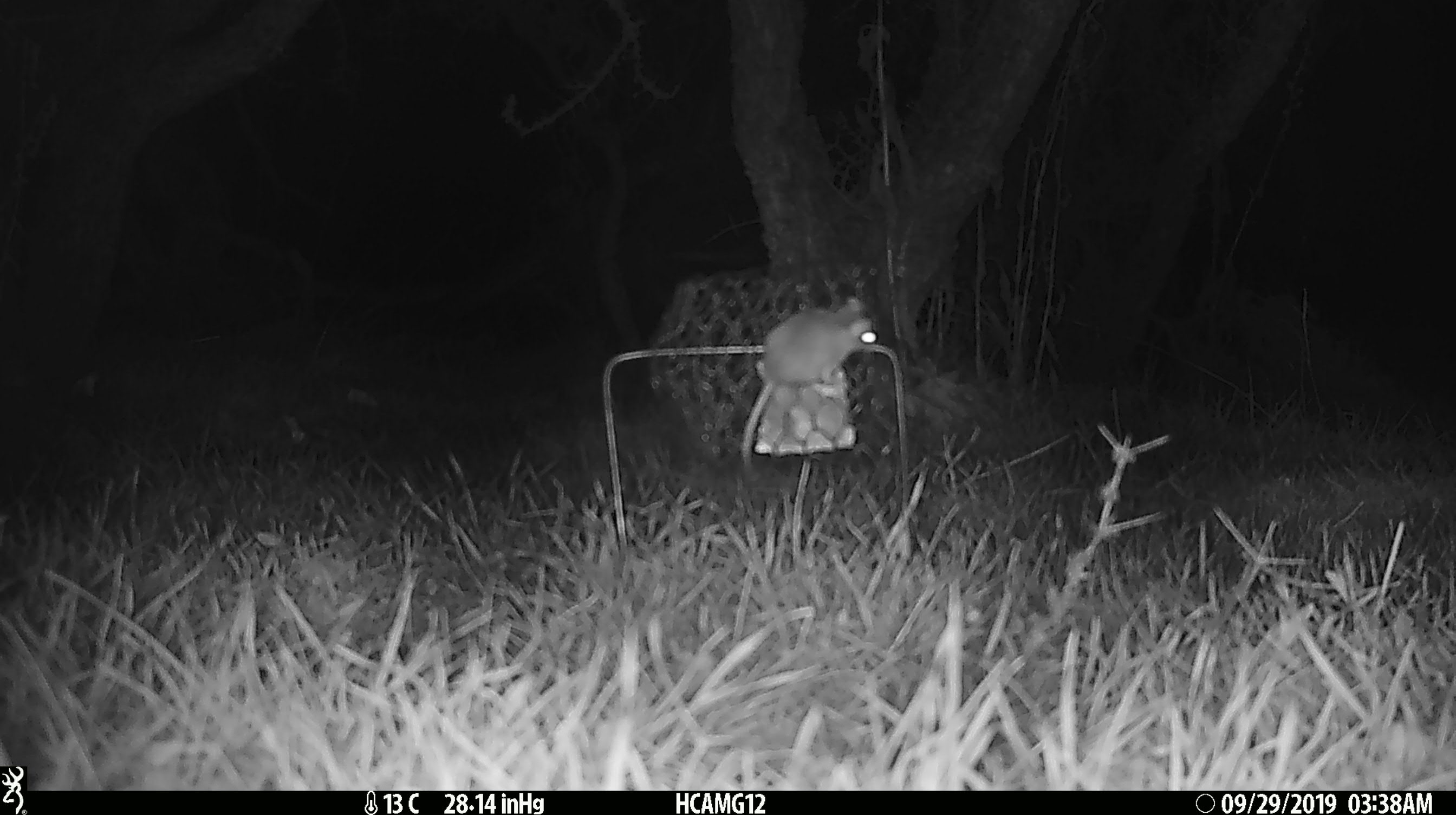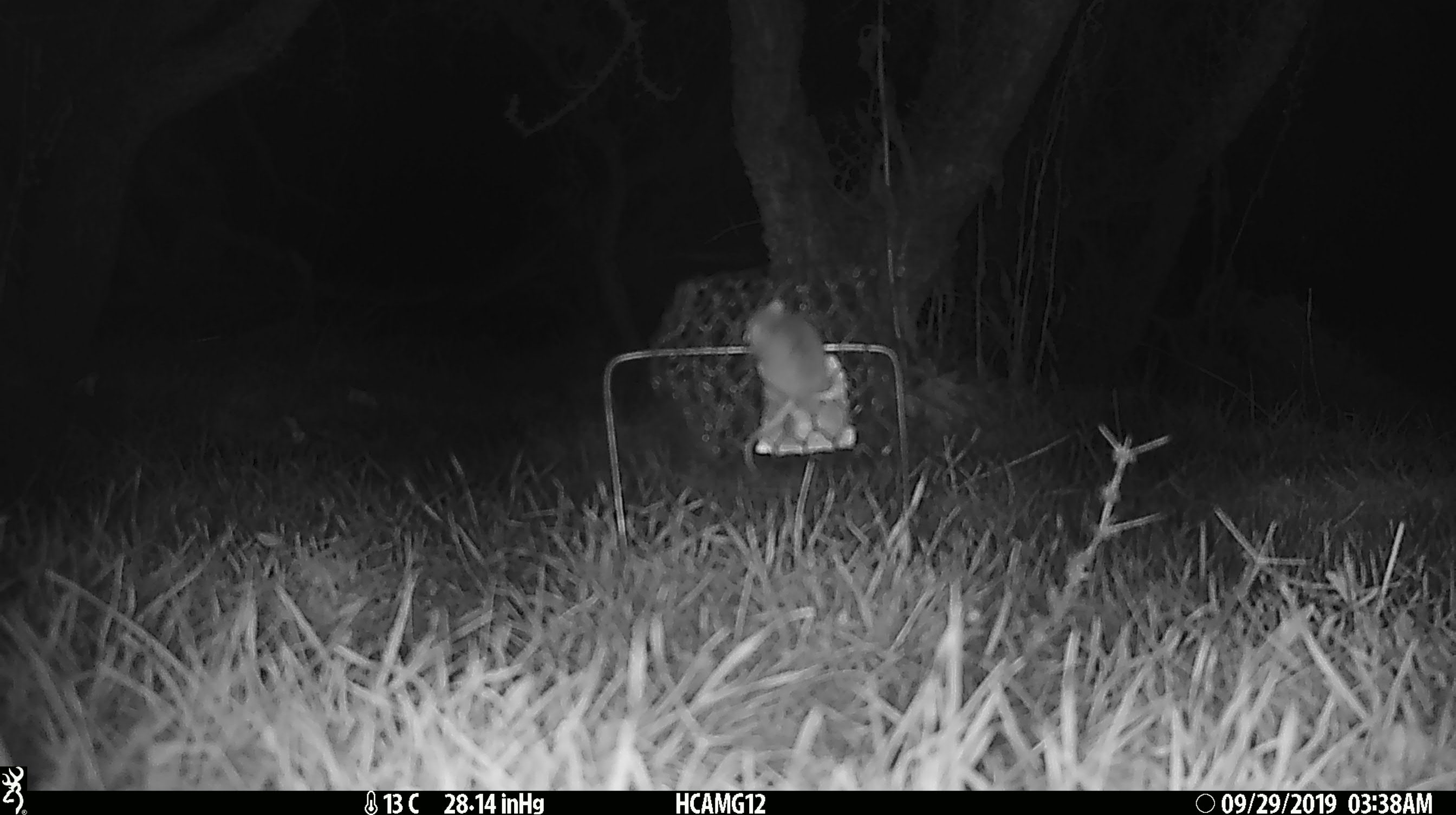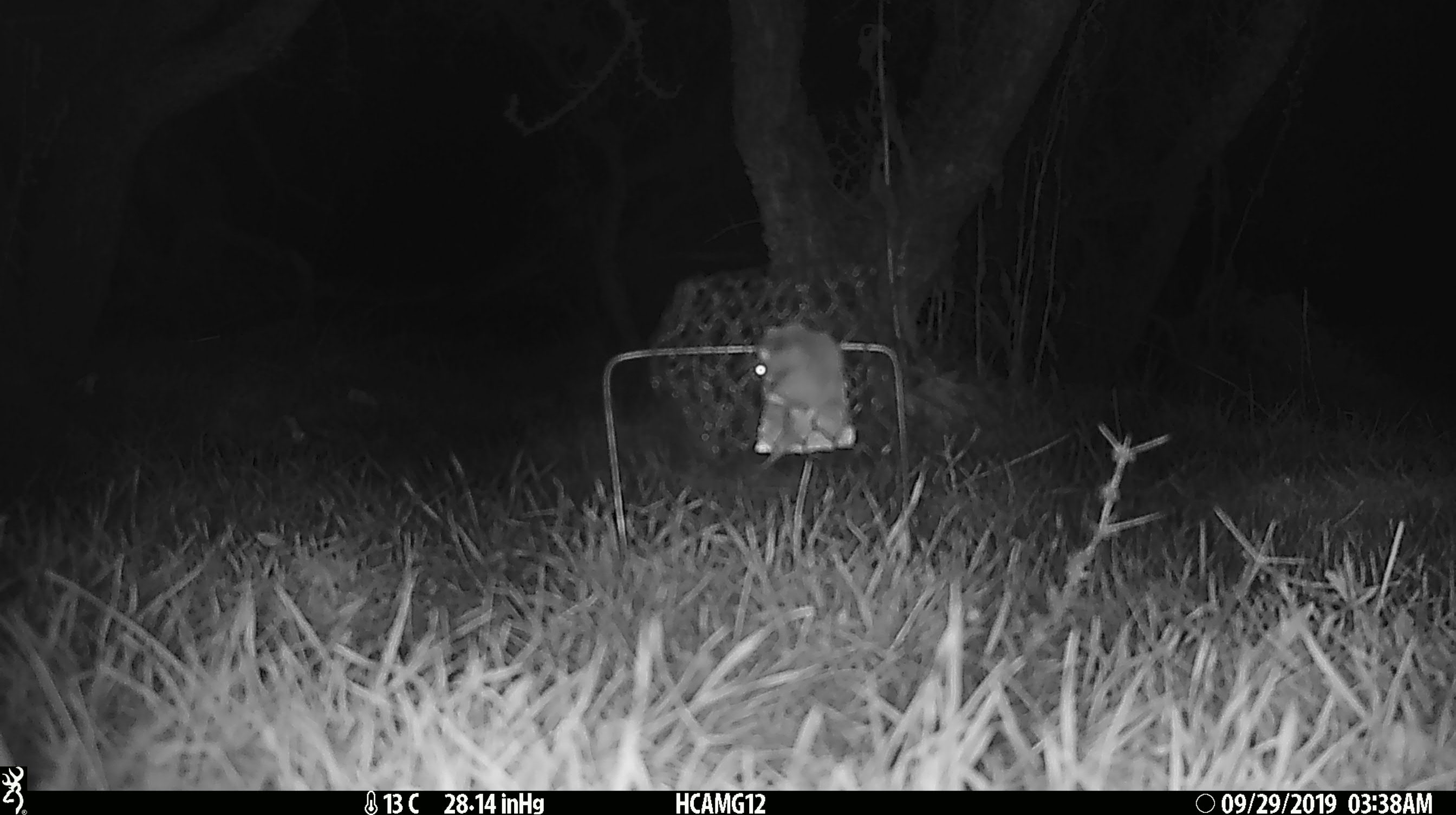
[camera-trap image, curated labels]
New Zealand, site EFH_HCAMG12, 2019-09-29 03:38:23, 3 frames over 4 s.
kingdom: Animalia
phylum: Chordata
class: Mammalia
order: Rodentia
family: Muridae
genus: Mus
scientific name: Mus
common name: mouse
Mouse (Mus).